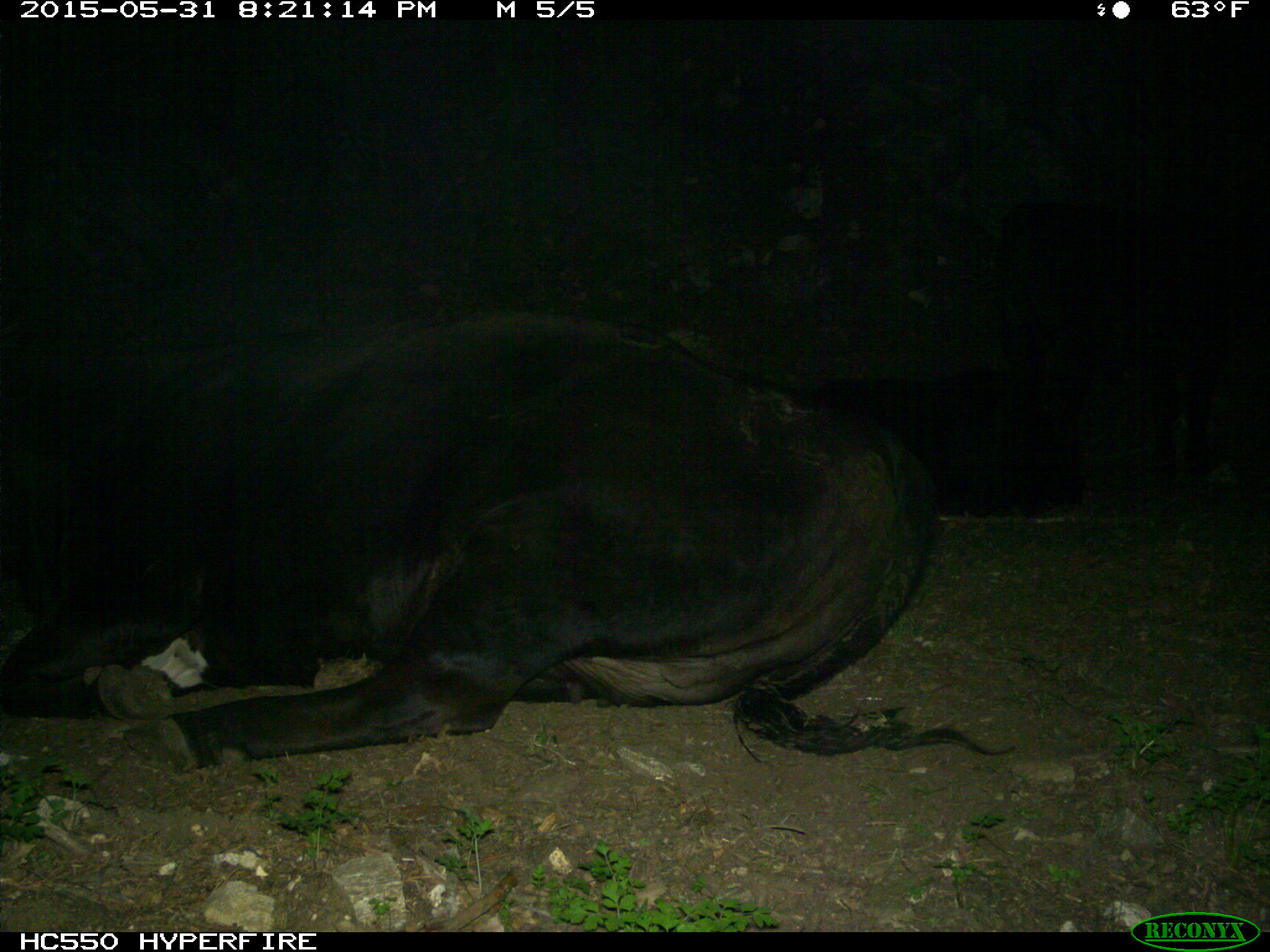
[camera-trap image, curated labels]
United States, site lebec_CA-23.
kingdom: Animalia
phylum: Chordata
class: Mammalia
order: Artiodactyla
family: Bovidae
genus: Bos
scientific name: Bos taurus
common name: domestic cow